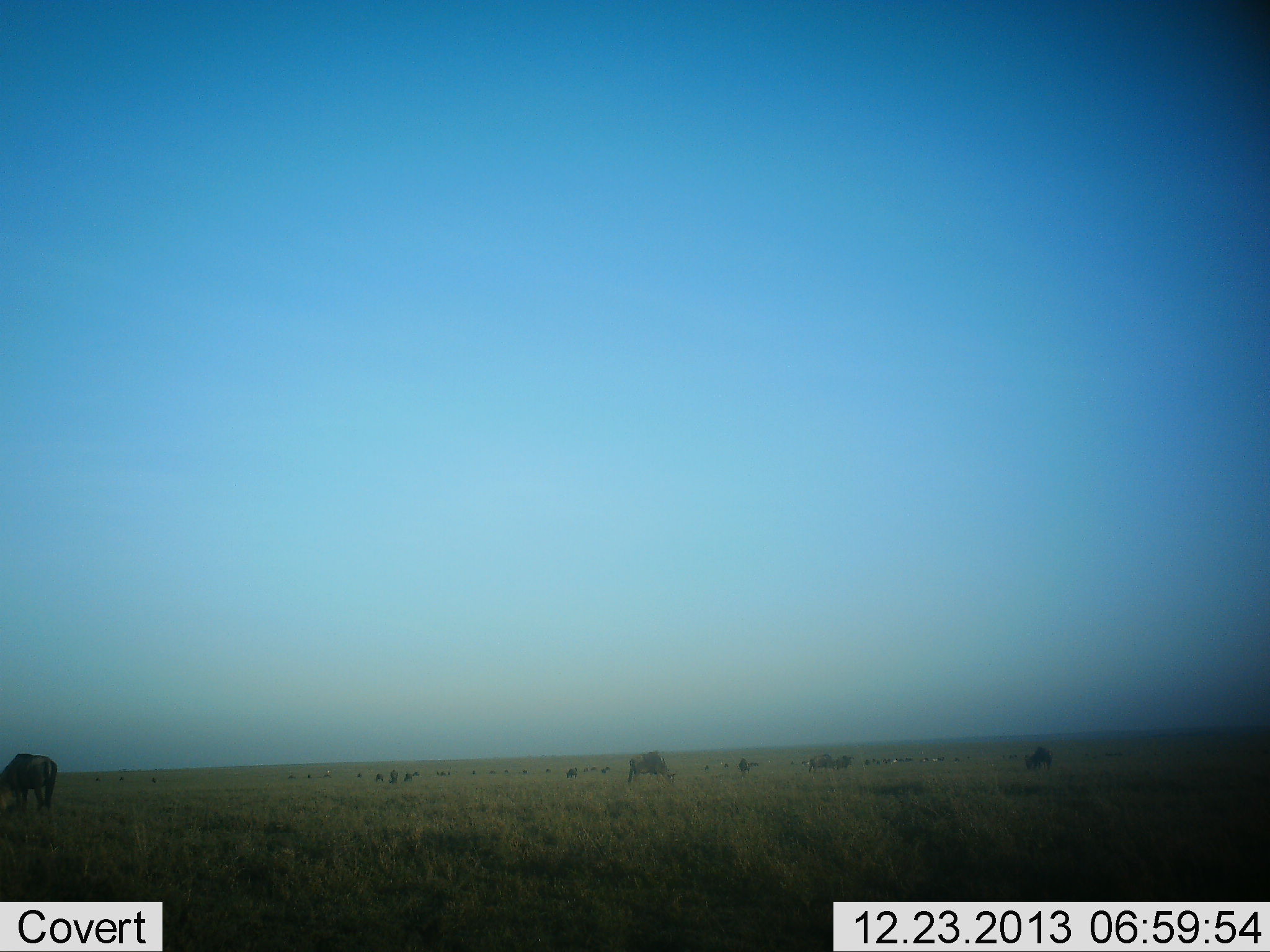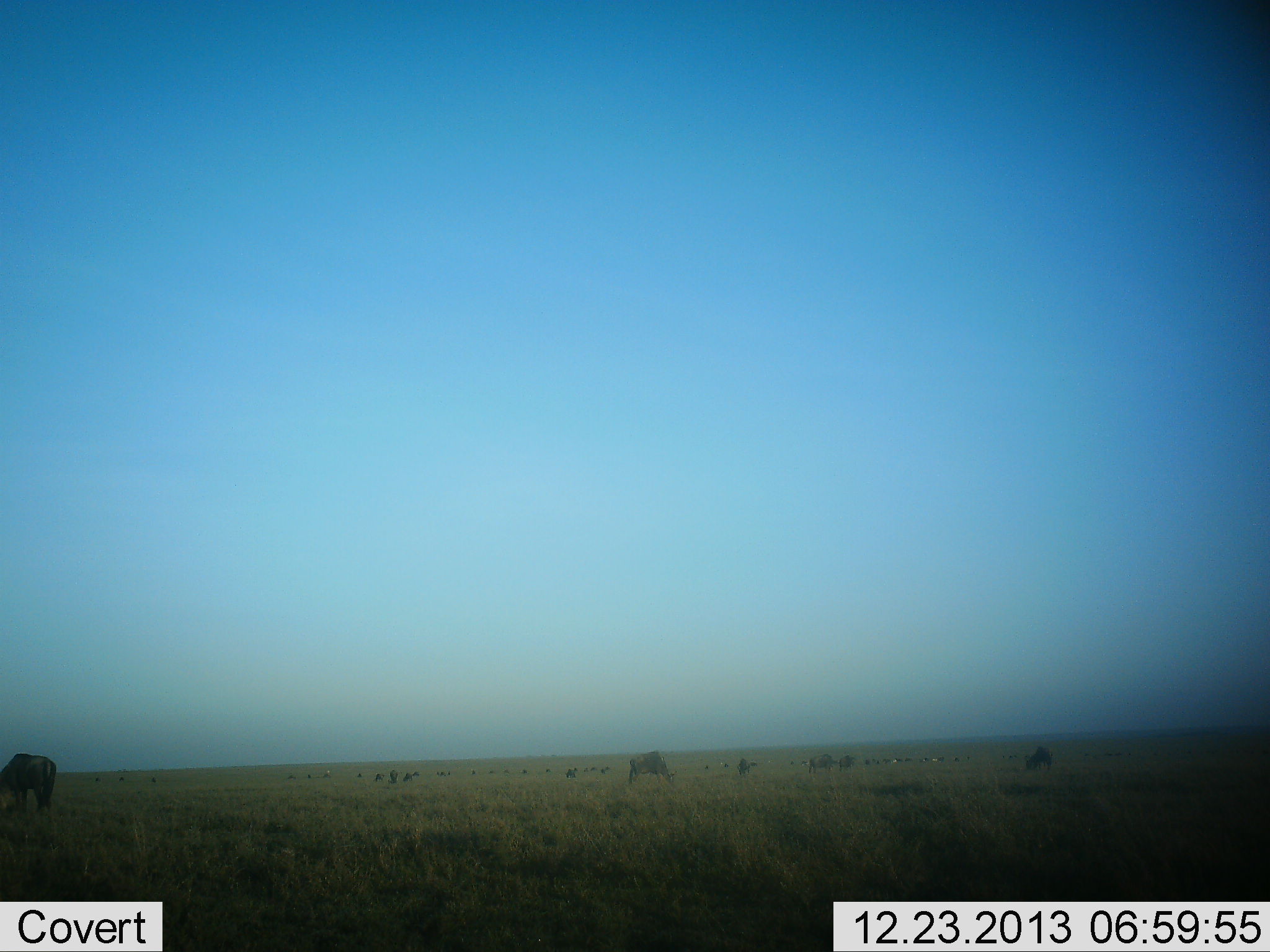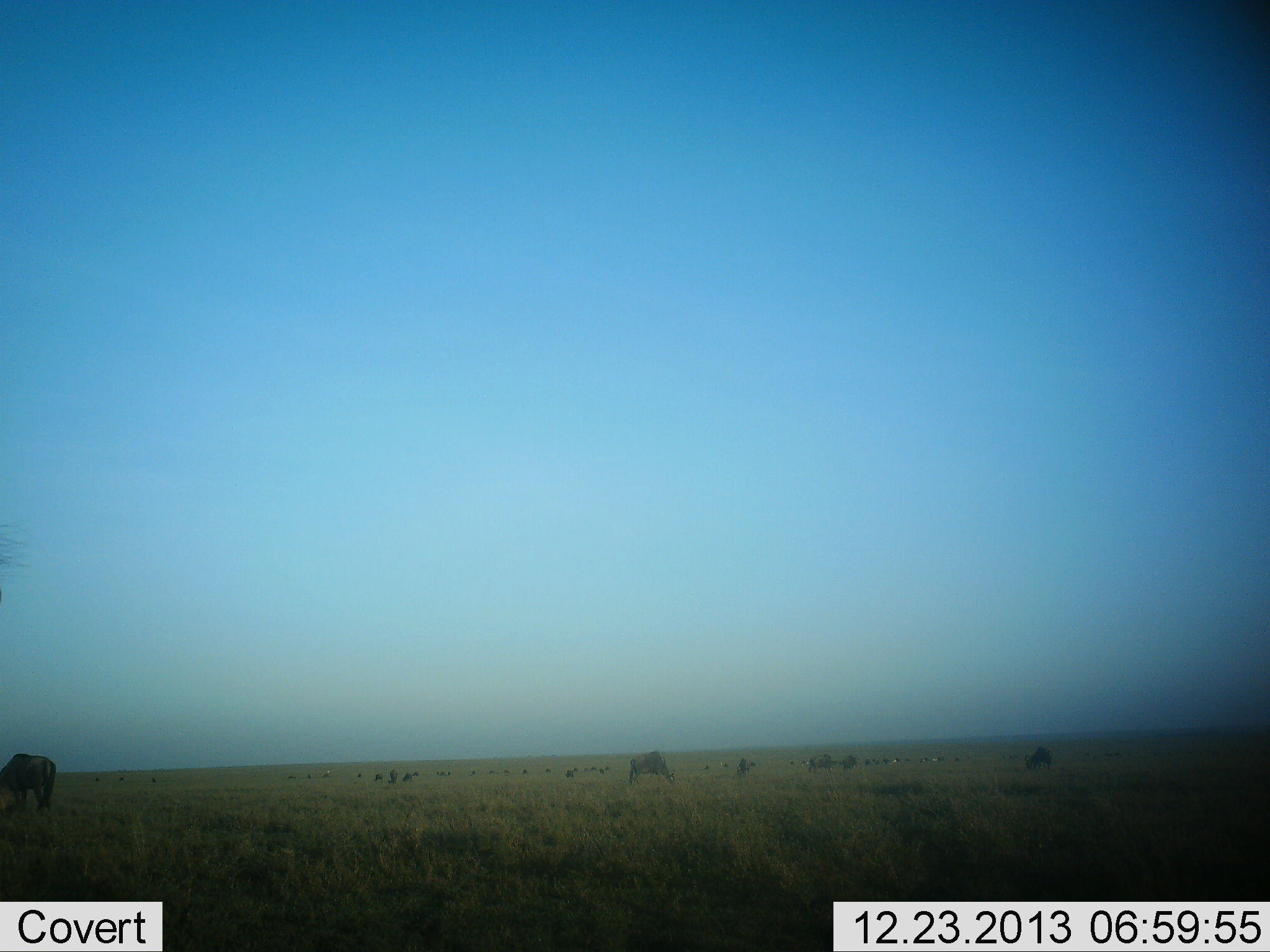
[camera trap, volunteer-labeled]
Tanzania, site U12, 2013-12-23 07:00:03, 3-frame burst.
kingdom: Animalia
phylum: Chordata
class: Mammalia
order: Artiodactyla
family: Bovidae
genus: Connochaetes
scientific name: Connochaetes taurinus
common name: blue wildebeest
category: wildebeest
Wildebeest (blue wildebeest) (Connochaetes taurinus), count 11-50. Behavior (volunteer vote fractions): standing 20%, resting 0%, moving 0%, interacting 0%. Young present (vote fraction): 0%. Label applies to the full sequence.